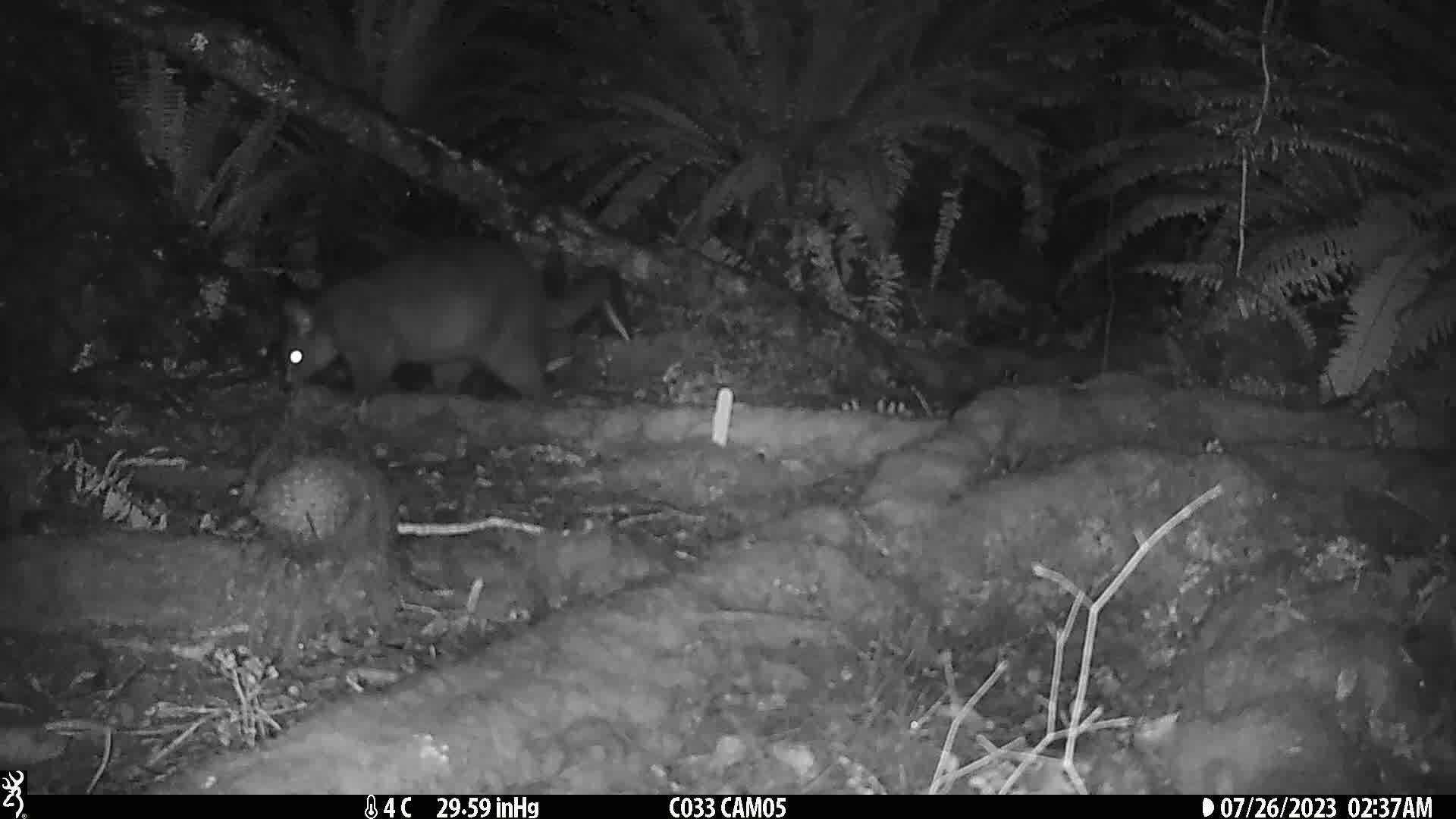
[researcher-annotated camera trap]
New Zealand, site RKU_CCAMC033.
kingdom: Animalia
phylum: Chordata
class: Mammalia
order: Diprotodontia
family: Phalangeridae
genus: Trichosurus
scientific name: Trichosurus vulpecula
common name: common brushtail possum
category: possum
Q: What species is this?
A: Possum (common brushtail possum) (Trichosurus vulpecula).